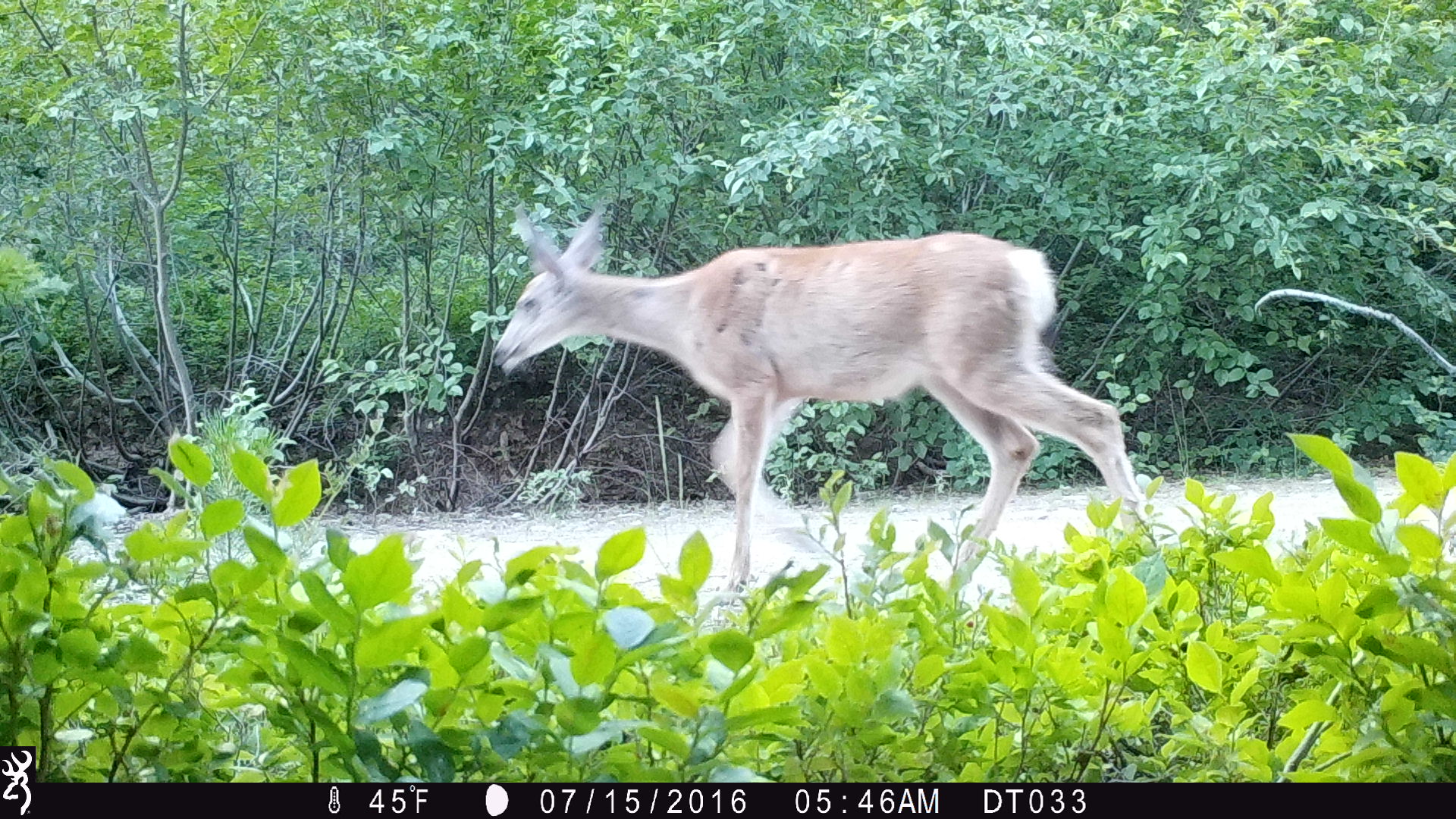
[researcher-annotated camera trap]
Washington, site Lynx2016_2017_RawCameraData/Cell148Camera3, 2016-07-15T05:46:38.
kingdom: Animalia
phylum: Chordata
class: Mammalia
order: Artiodactyla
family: Cervidae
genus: Odocoileus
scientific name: Odocoileus hemionus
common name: mule deer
Odocoileus hemionus (mule deer). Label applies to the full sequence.